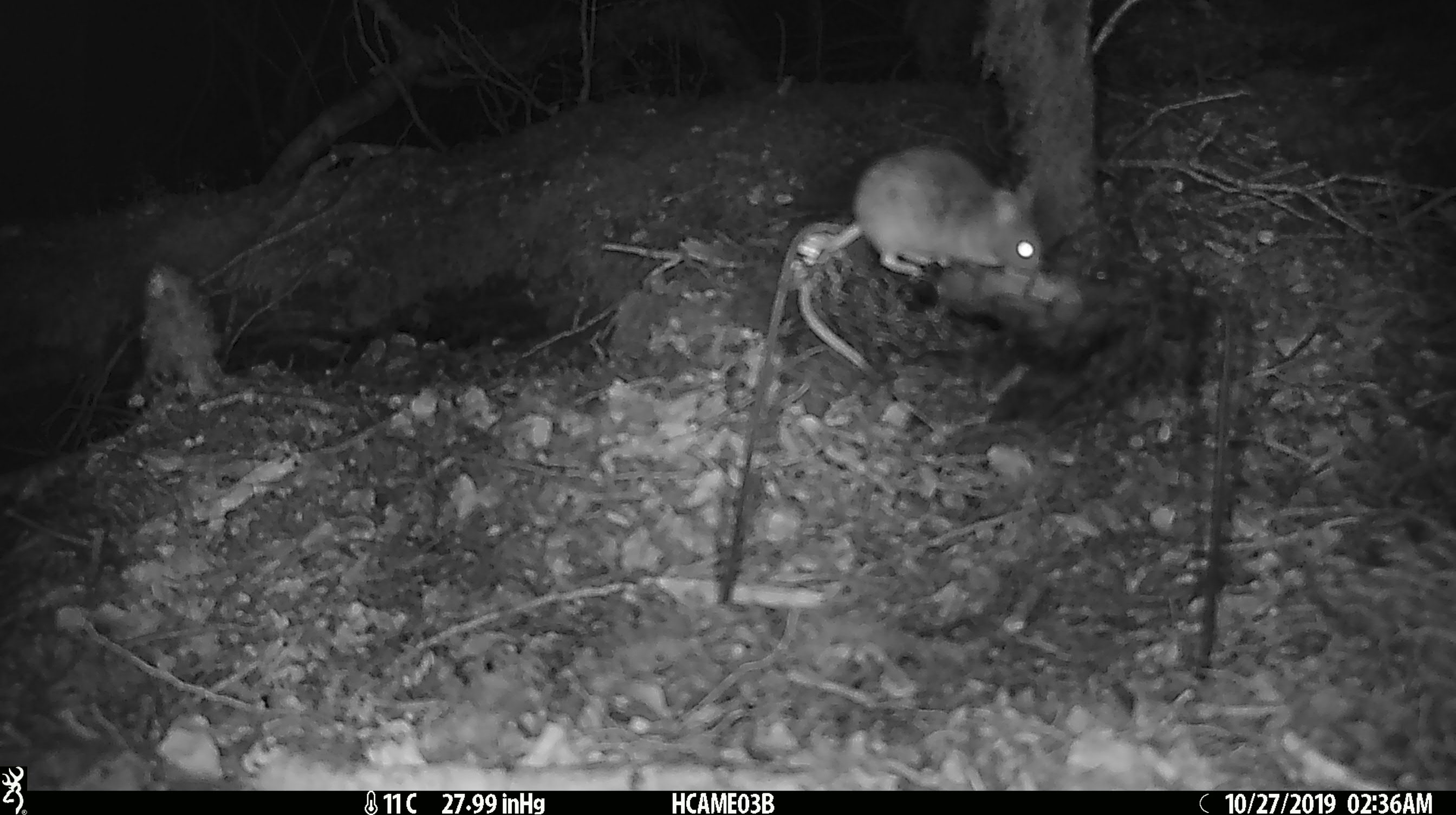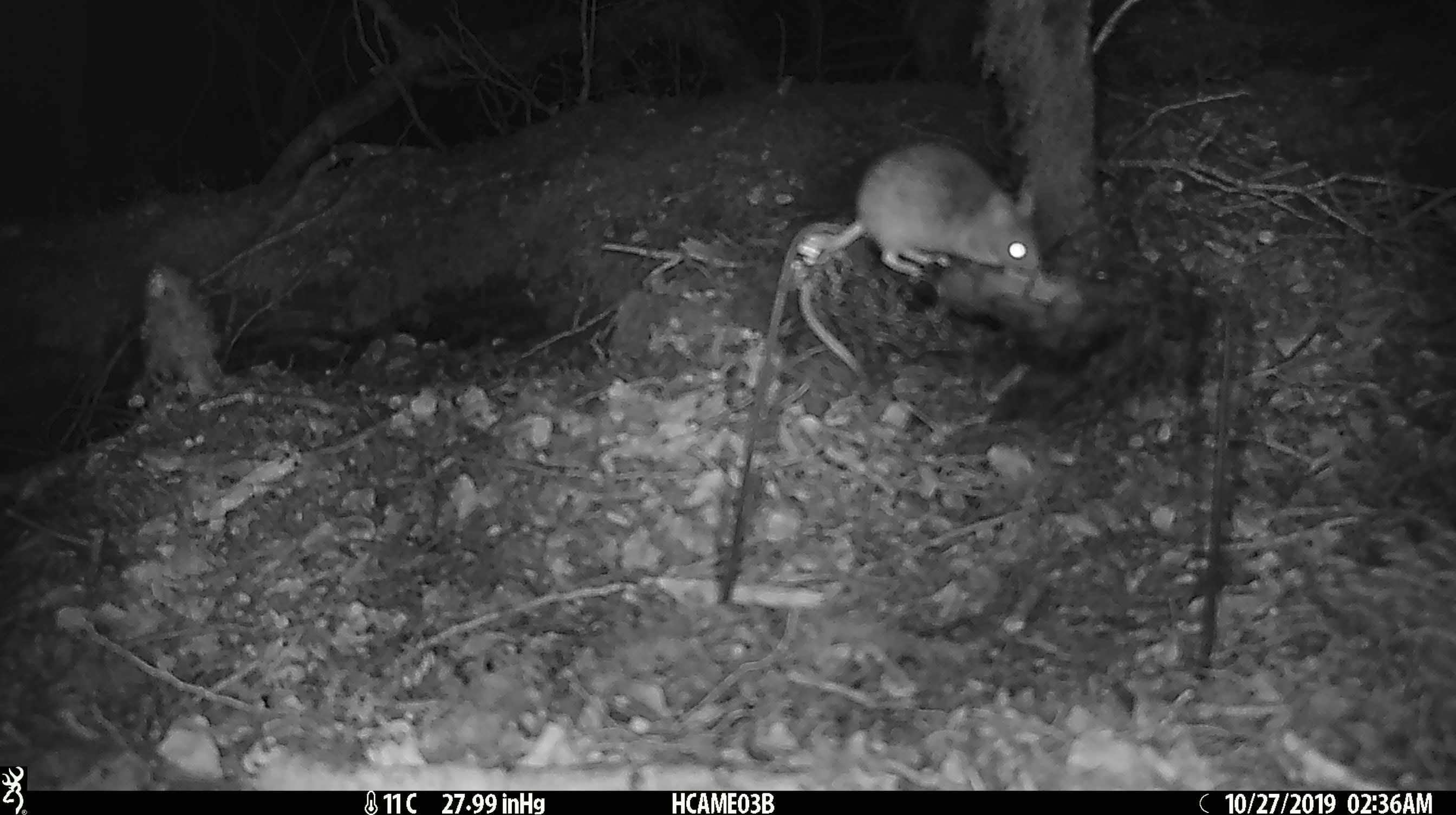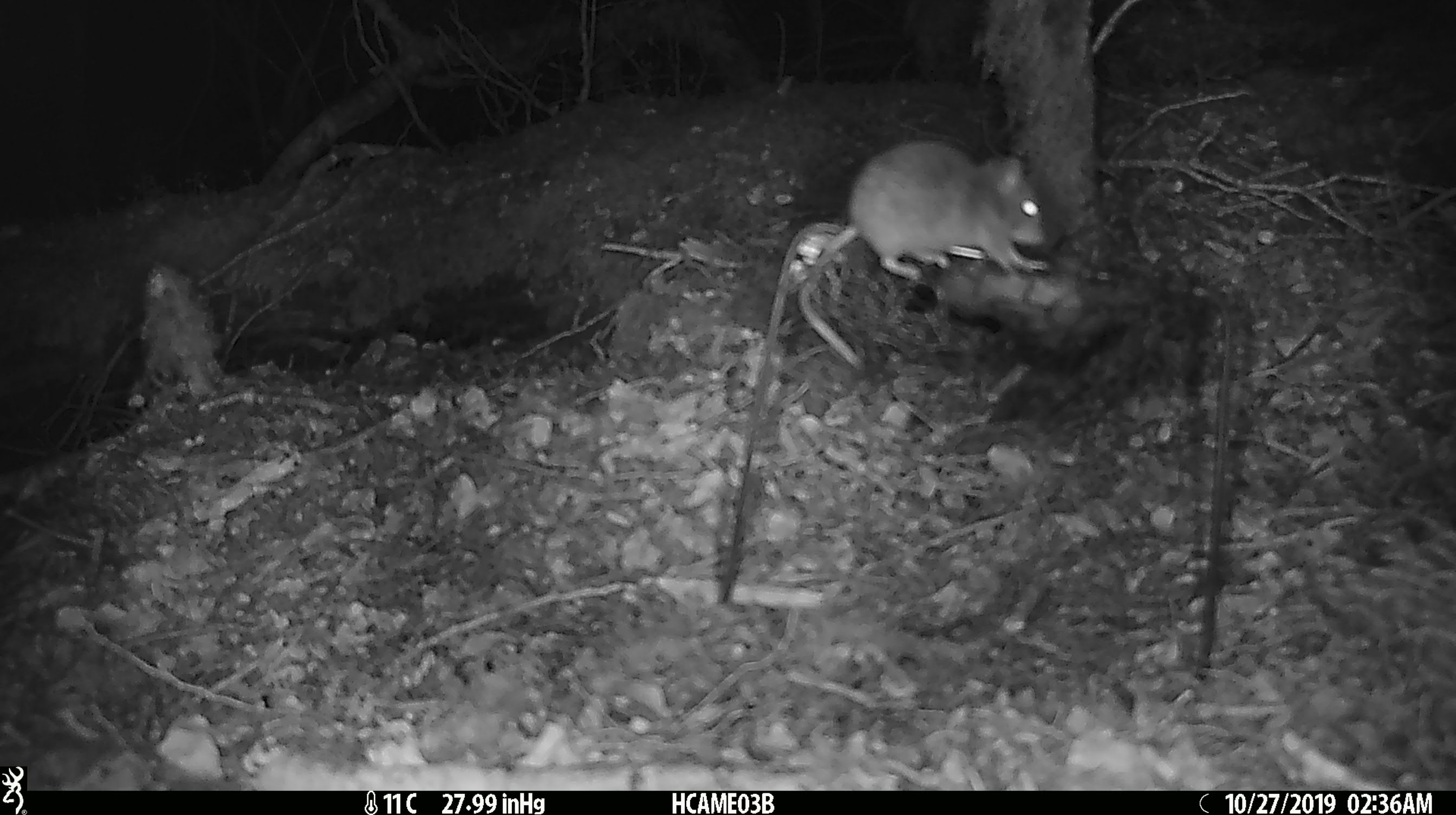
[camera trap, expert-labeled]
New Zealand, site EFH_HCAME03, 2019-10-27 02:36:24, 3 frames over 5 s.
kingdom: Animalia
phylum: Chordata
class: Mammalia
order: Rodentia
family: Muridae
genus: Mus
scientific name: Mus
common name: mouse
Mouse (Mus).